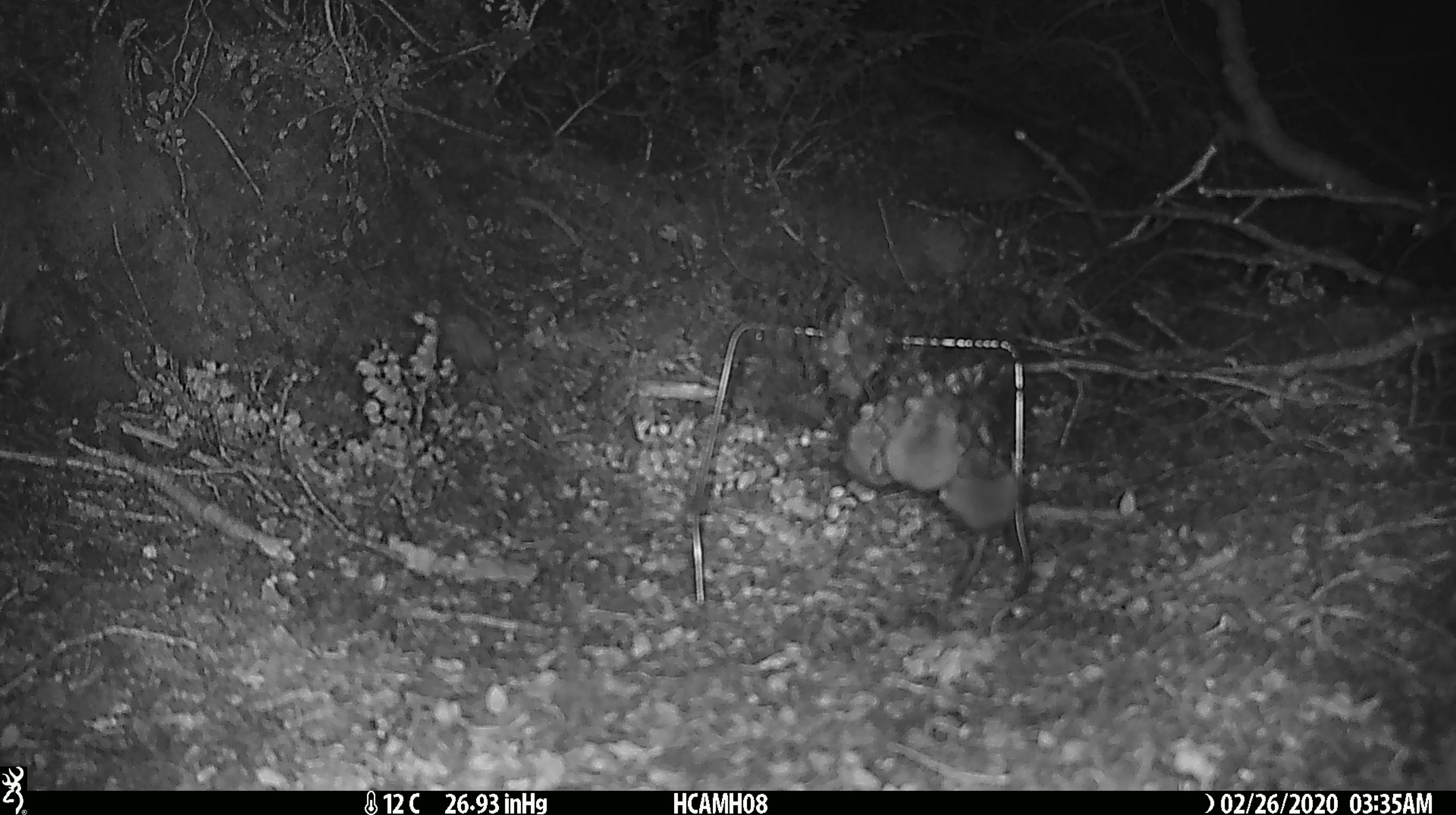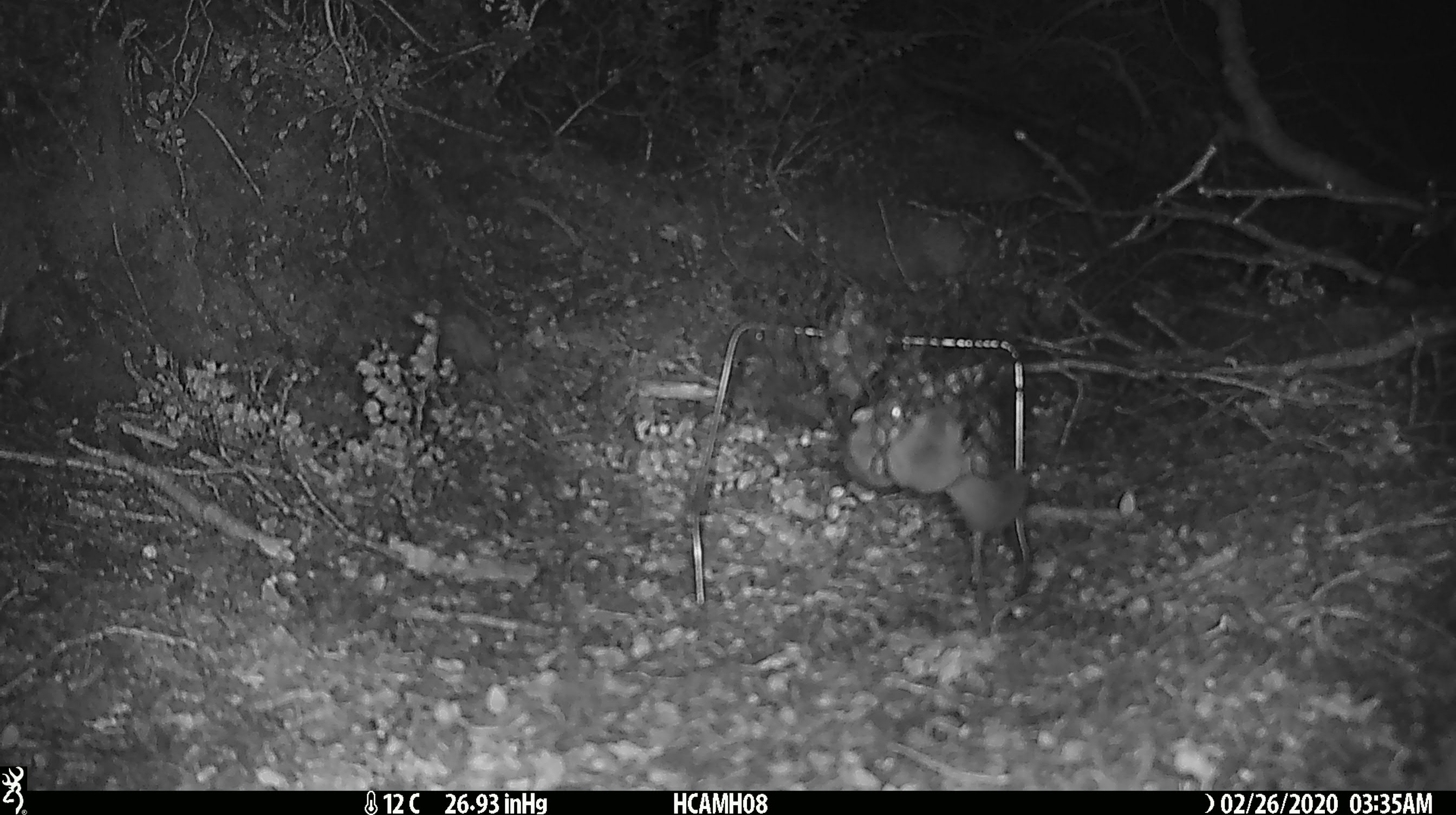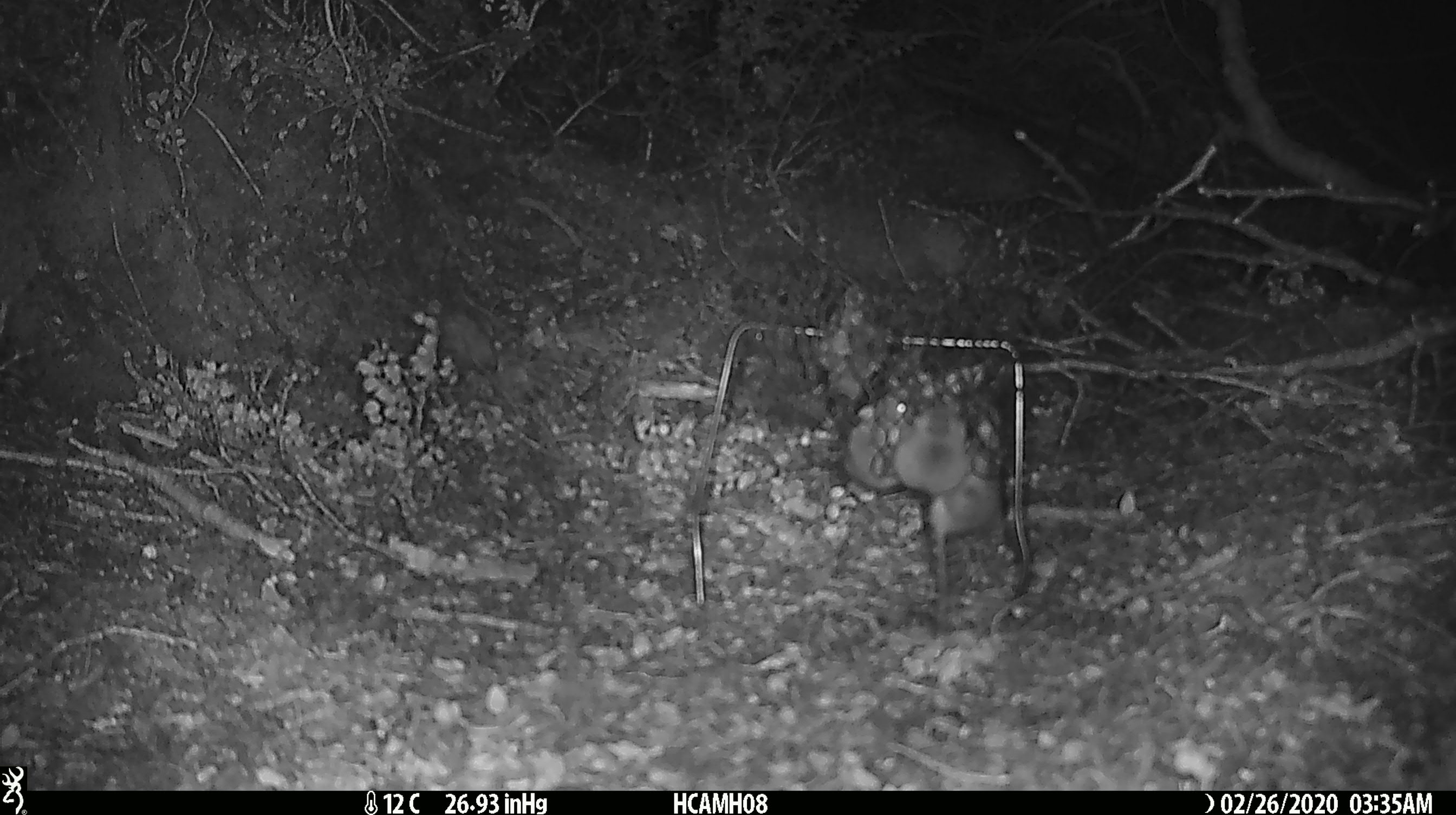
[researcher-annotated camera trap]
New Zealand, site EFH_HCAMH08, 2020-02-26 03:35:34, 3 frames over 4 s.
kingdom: Animalia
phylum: Chordata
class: Mammalia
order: Rodentia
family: Muridae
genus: Mus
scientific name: Mus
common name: mouse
Mouse (Mus).